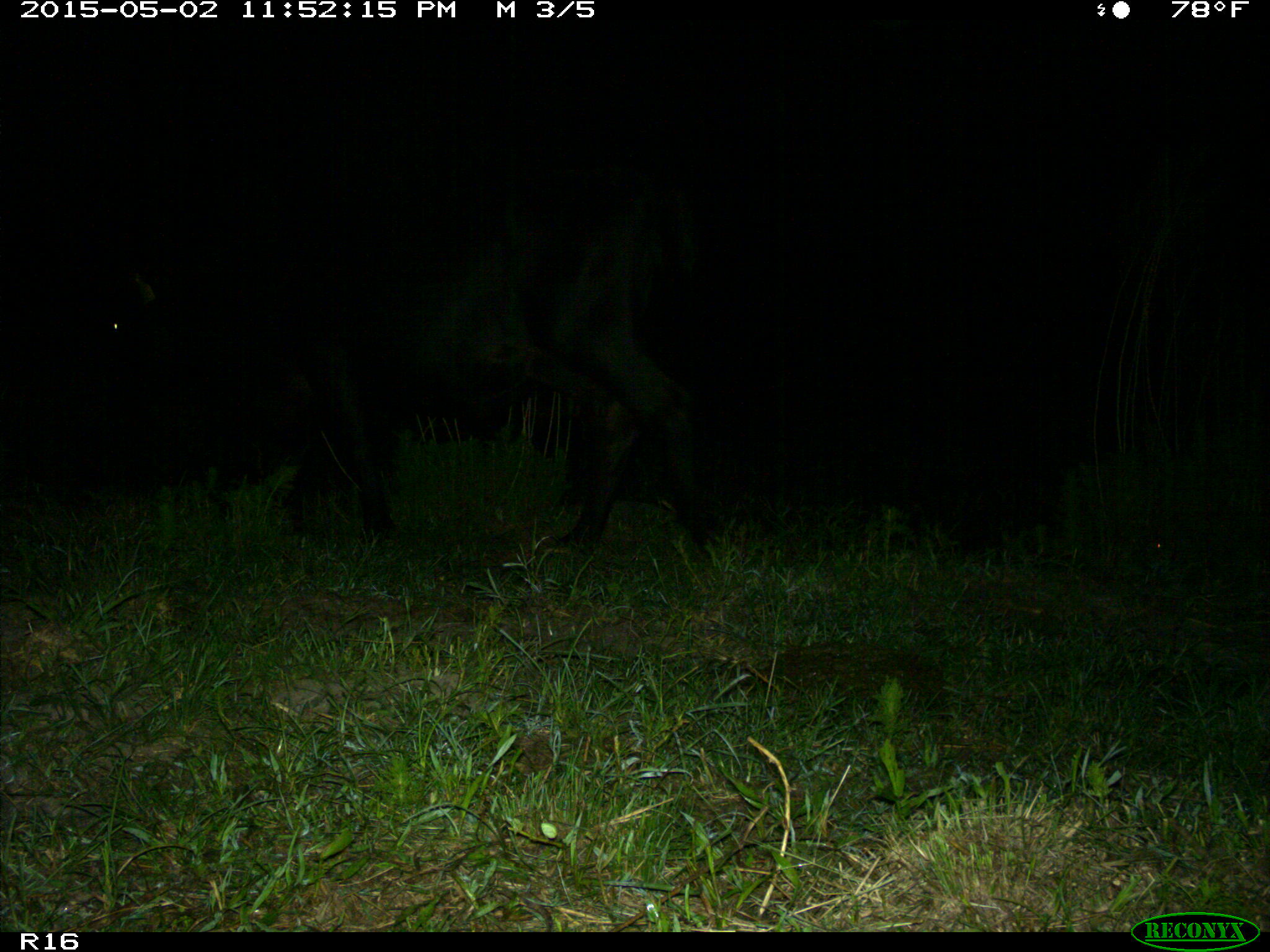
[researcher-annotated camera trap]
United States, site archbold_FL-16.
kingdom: Animalia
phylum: Chordata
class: Mammalia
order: Artiodactyla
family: Bovidae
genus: Bos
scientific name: Bos taurus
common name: domestic cow